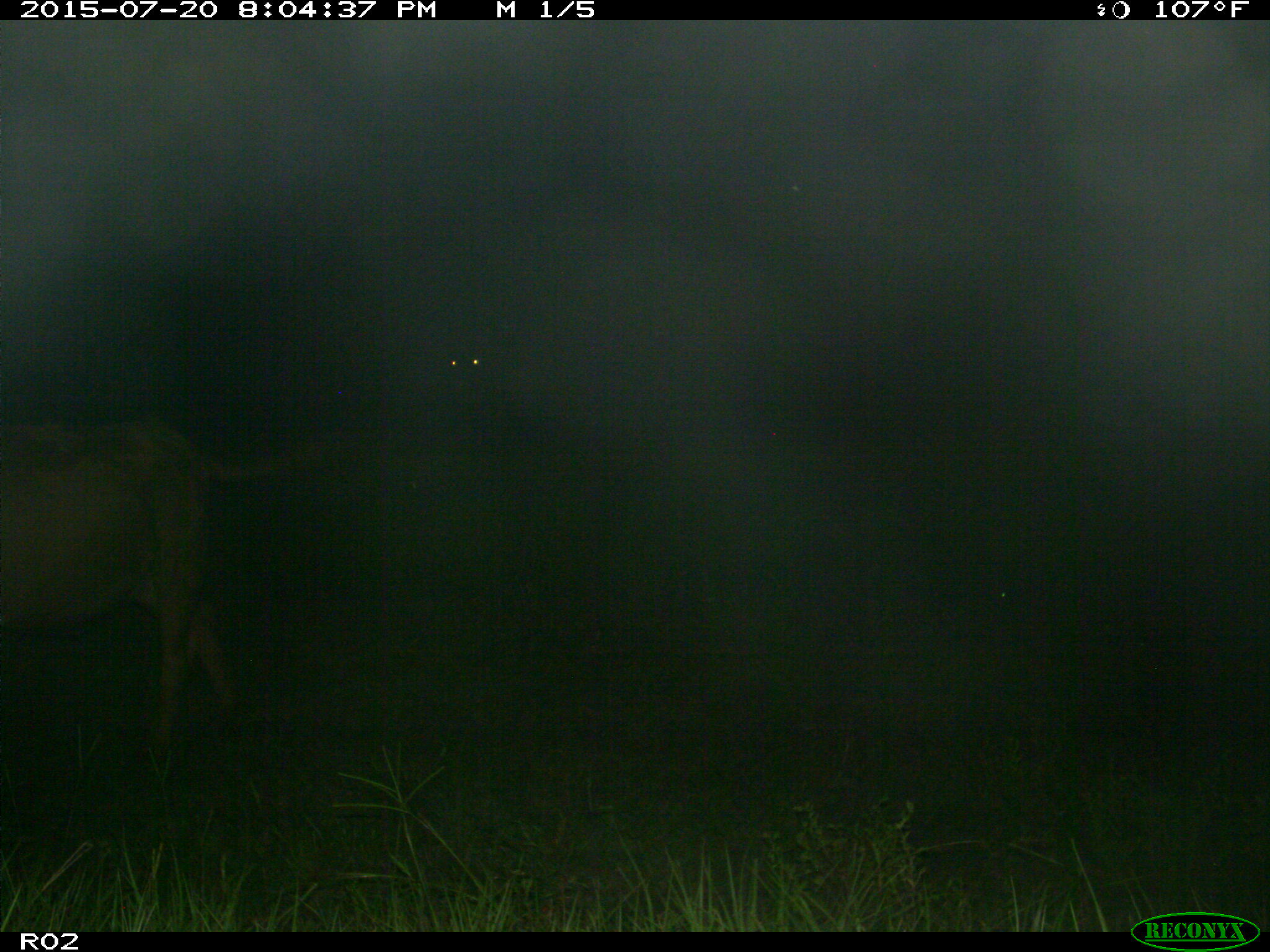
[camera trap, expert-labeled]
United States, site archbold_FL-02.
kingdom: Animalia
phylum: Chordata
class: Mammalia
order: Artiodactyla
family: Bovidae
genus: Bos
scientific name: Bos taurus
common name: domestic cow